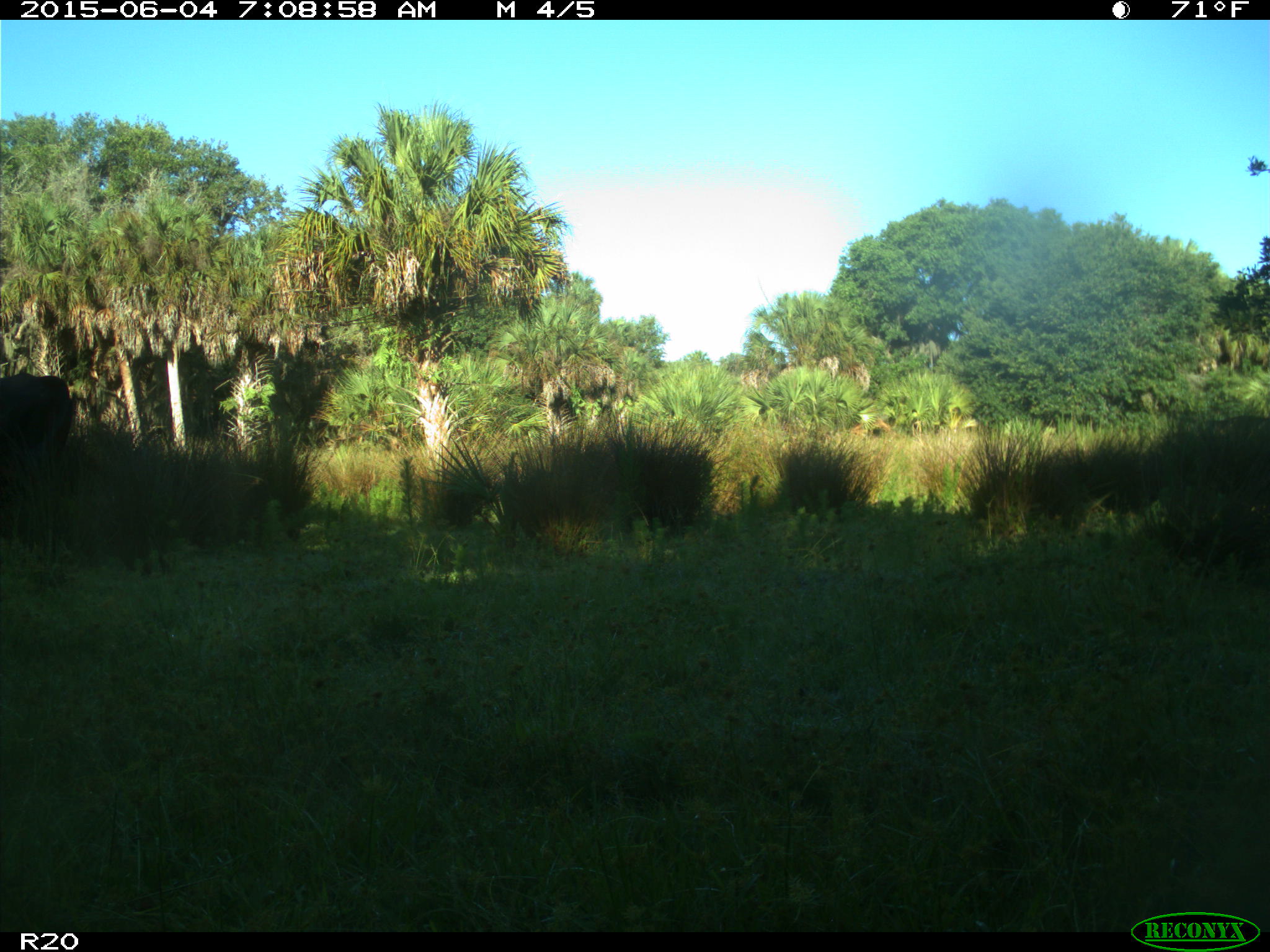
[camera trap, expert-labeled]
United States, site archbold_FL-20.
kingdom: Animalia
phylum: Chordata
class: Mammalia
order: Artiodactyla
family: Bovidae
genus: Bos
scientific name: Bos taurus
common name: domestic cow